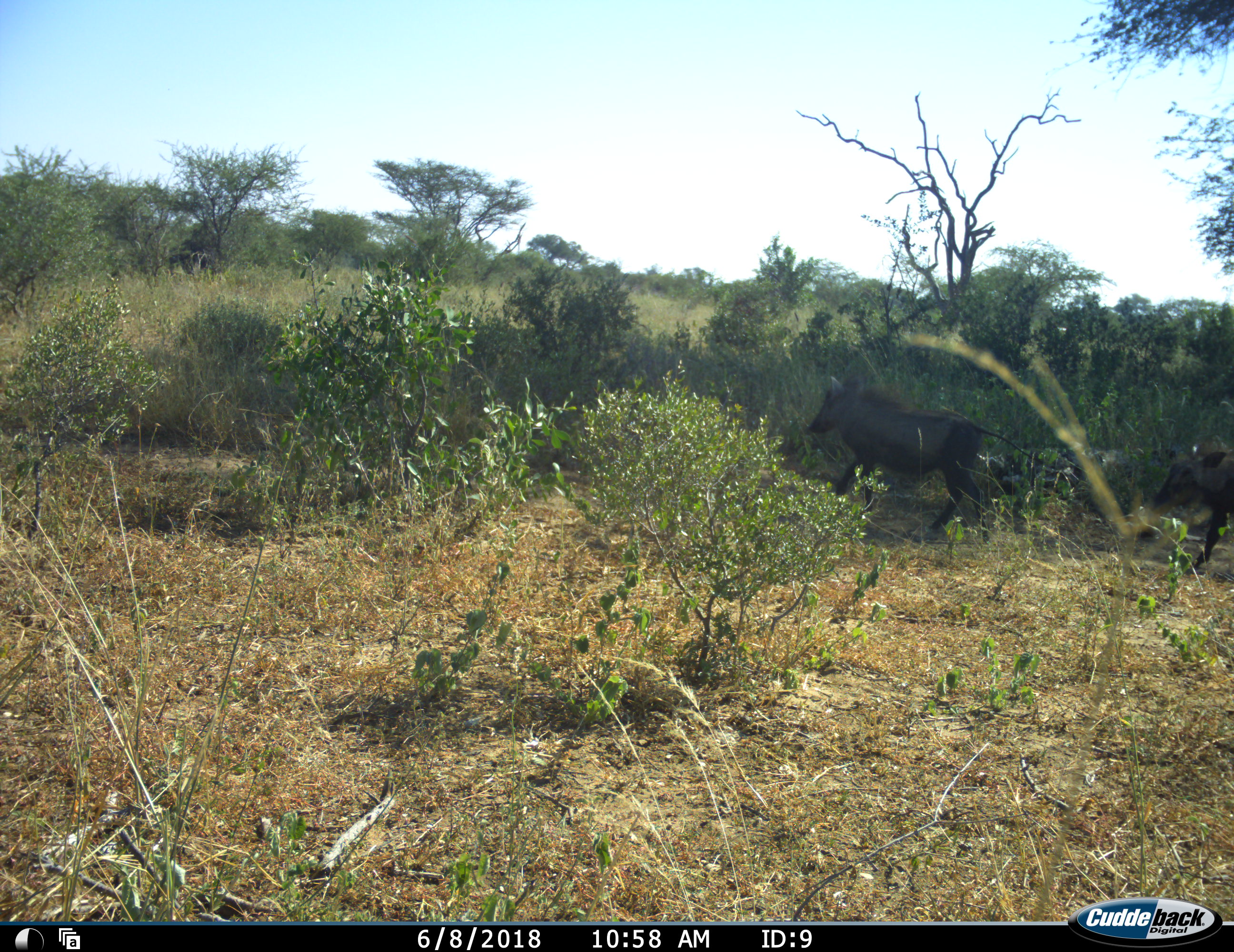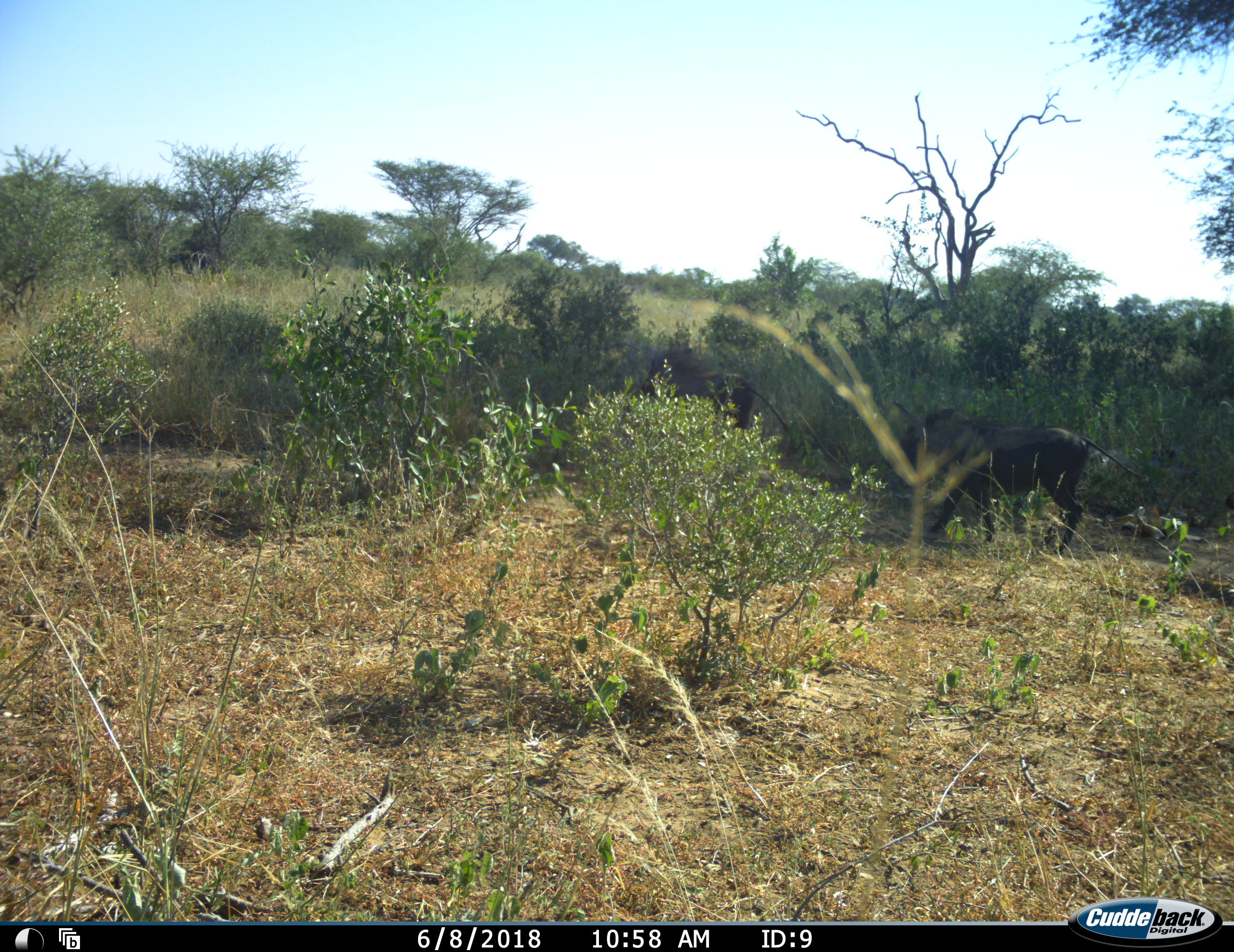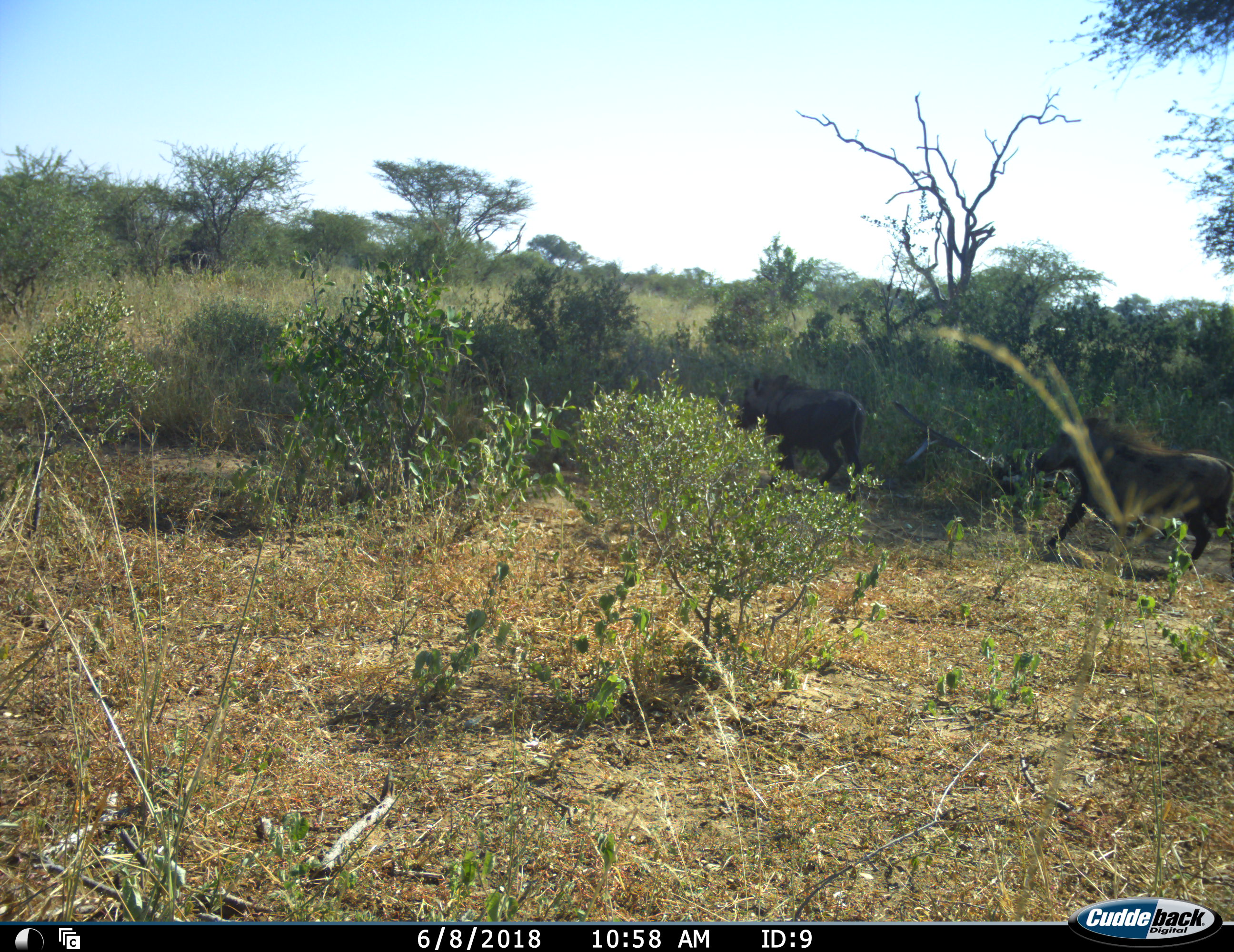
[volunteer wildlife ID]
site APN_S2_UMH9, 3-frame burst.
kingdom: Animalia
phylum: Chordata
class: Mammalia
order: Artiodactyla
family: Suidae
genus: Phacochoerus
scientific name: Phacochoerus africanus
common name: warthog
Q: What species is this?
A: Warthog (Phacochoerus africanus).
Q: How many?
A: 2.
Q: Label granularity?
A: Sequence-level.